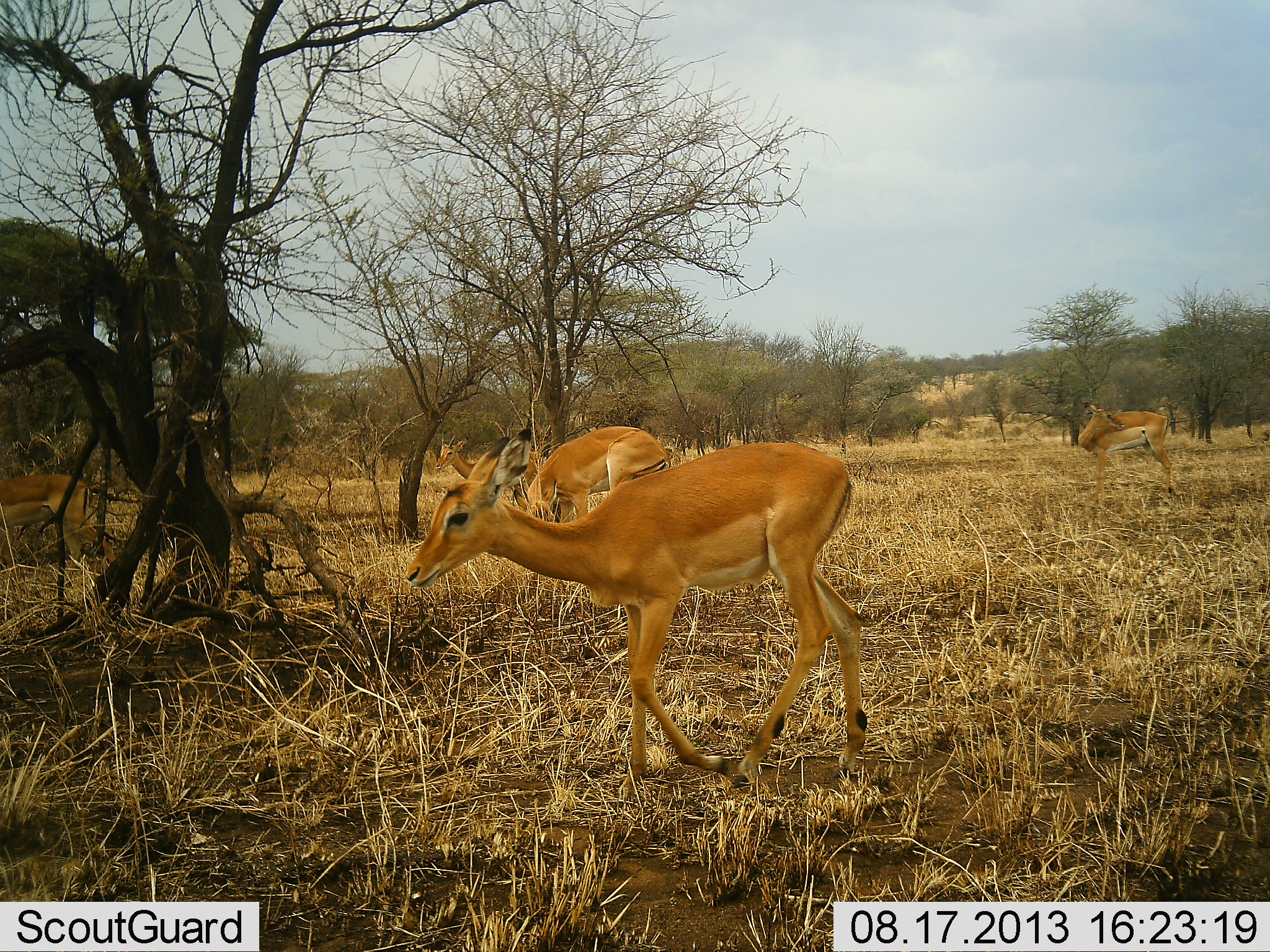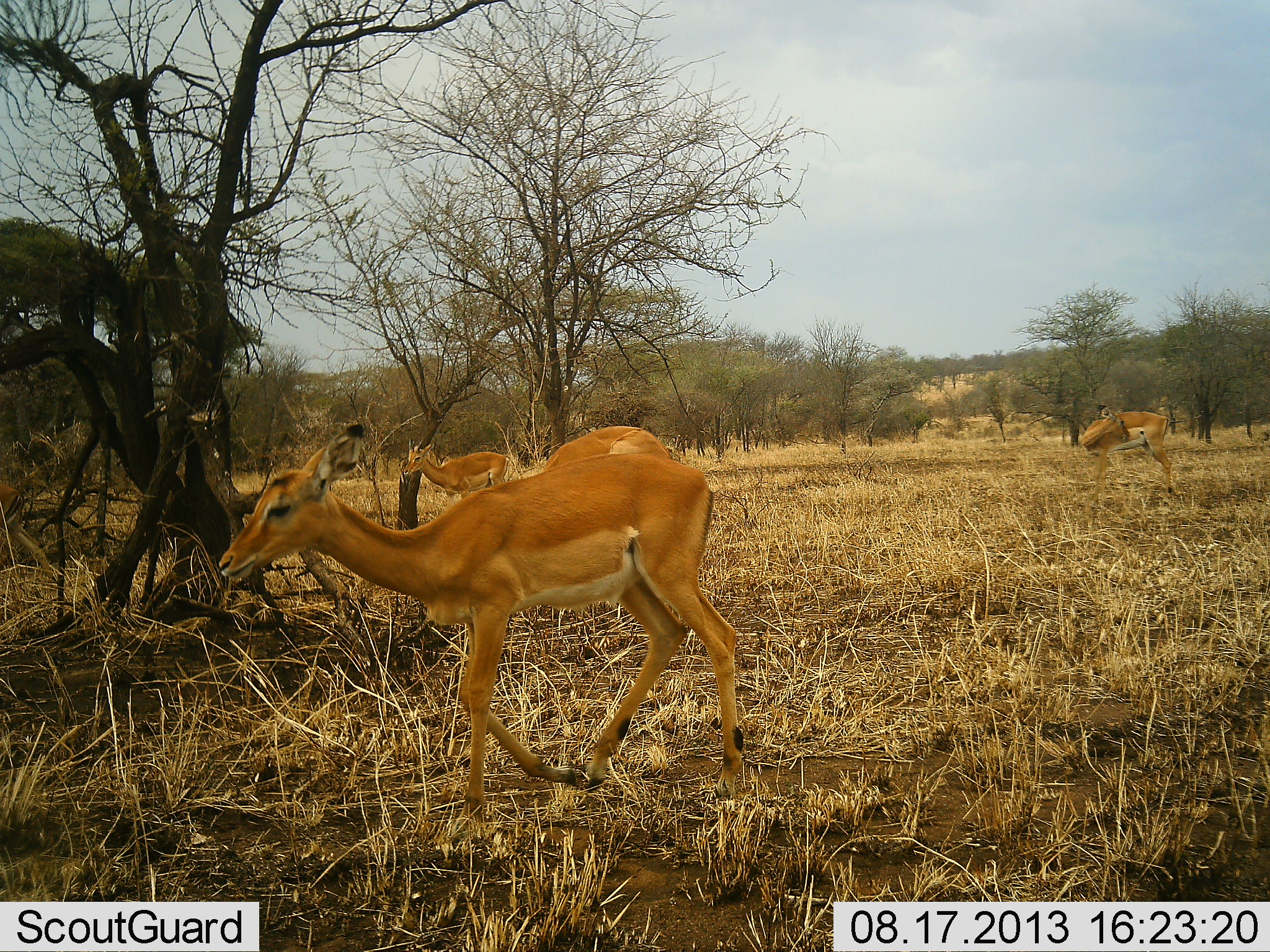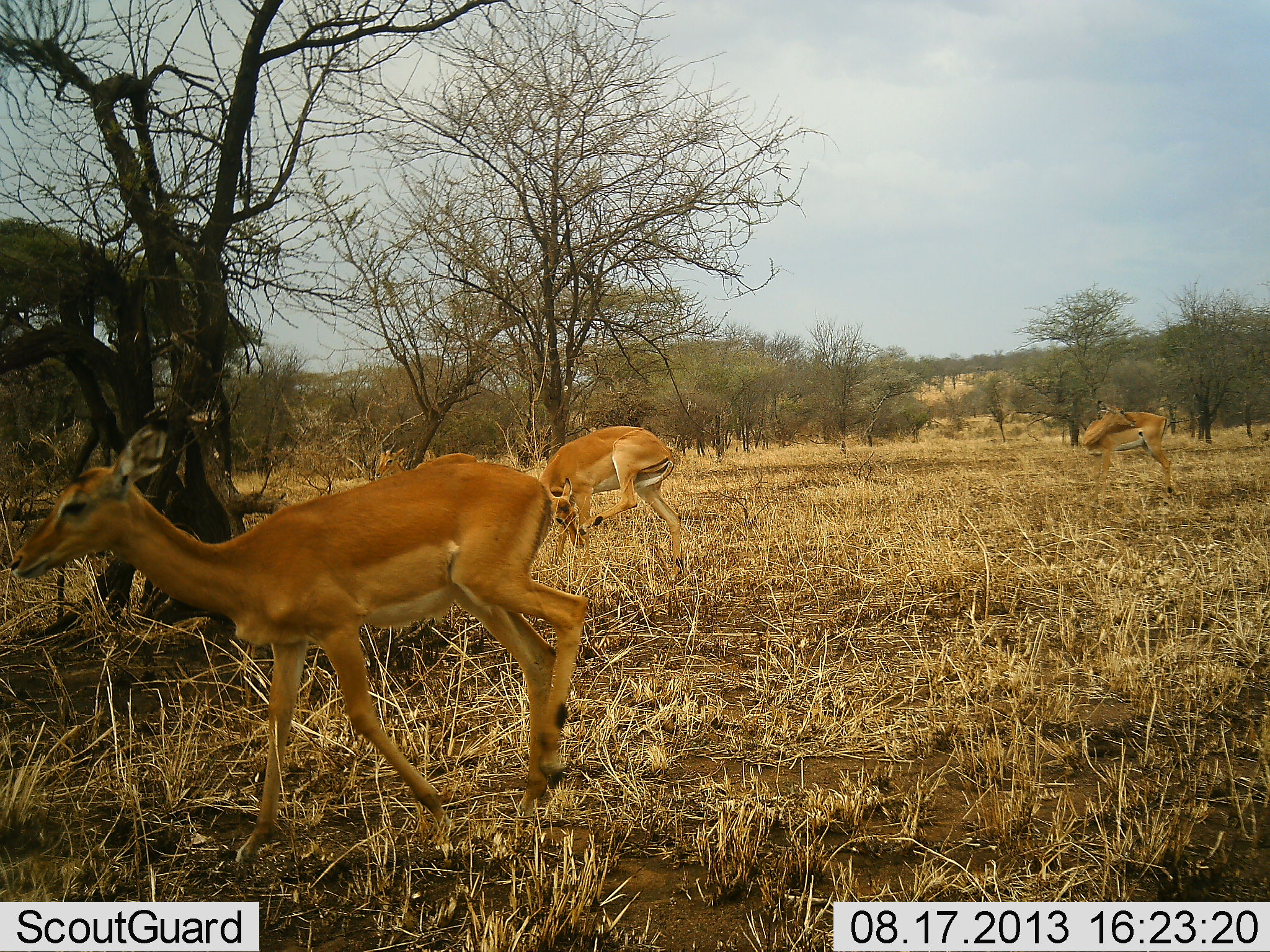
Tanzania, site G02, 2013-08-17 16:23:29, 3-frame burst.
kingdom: Animalia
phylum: Chordata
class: Mammalia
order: Artiodactyla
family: Bovidae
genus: Aepyceros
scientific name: Aepyceros melampus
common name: impala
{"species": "impala (Aepyceros melampus)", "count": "5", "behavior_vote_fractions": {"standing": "57%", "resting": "0%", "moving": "100%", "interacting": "0%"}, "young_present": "0%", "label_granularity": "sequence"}